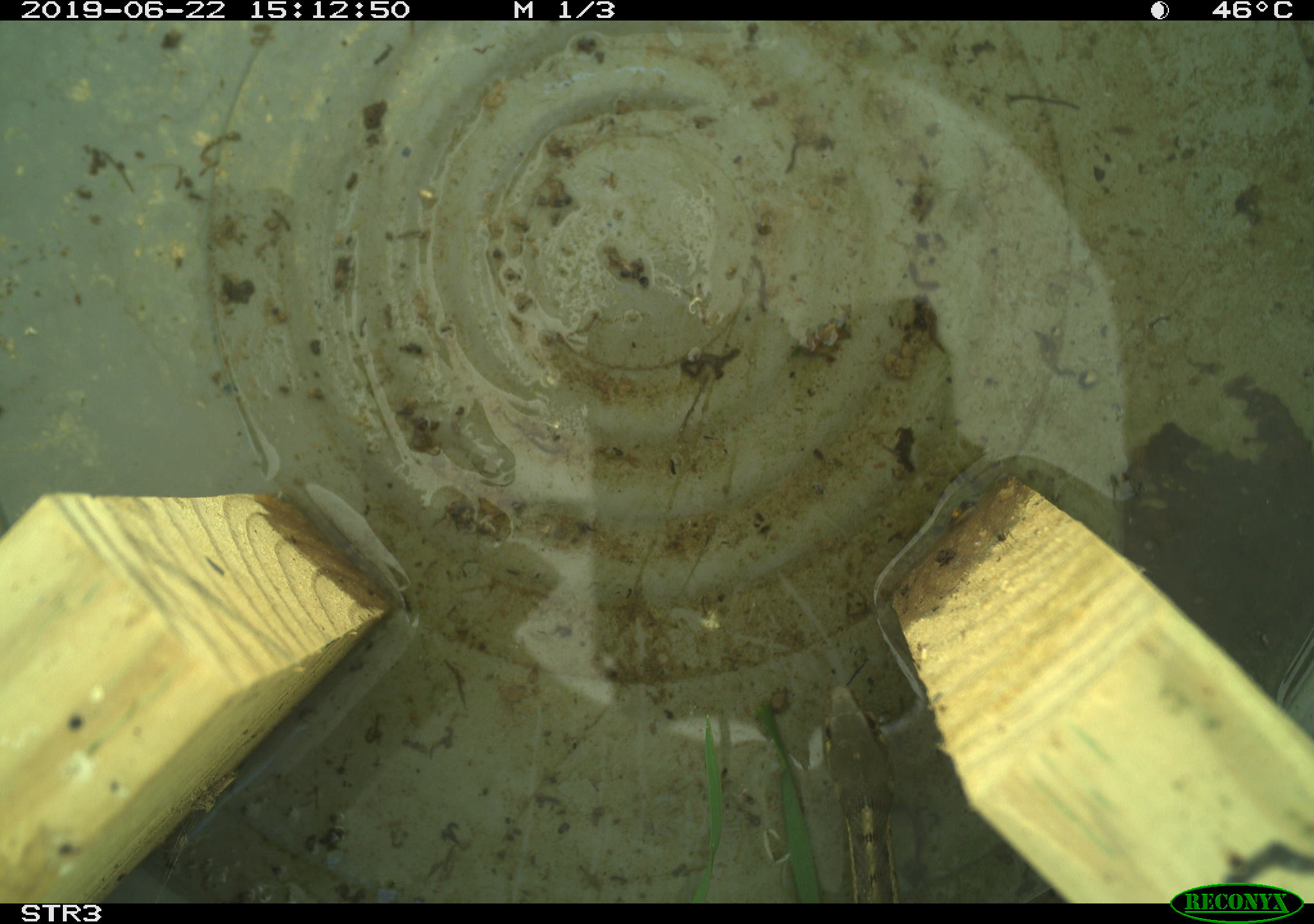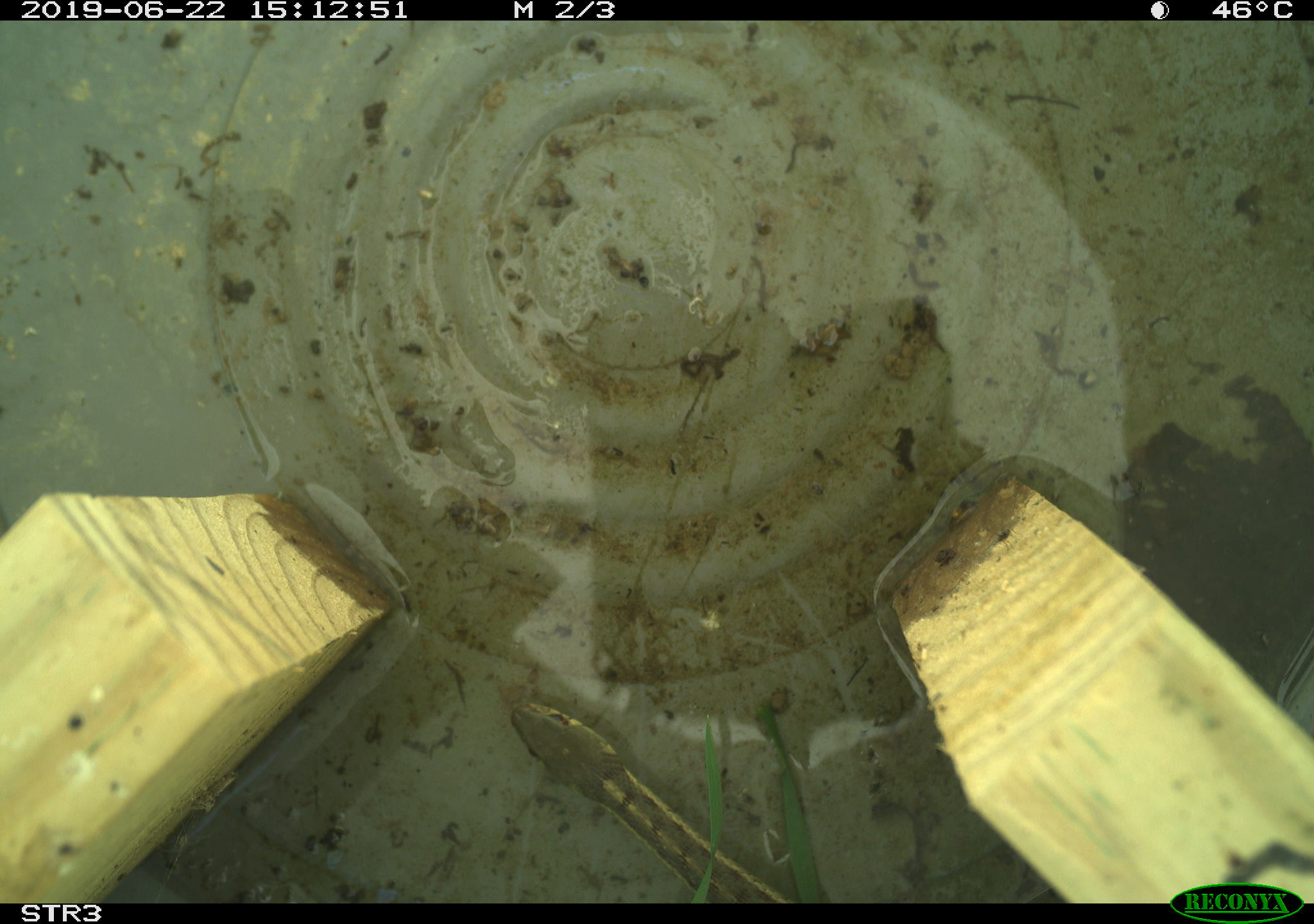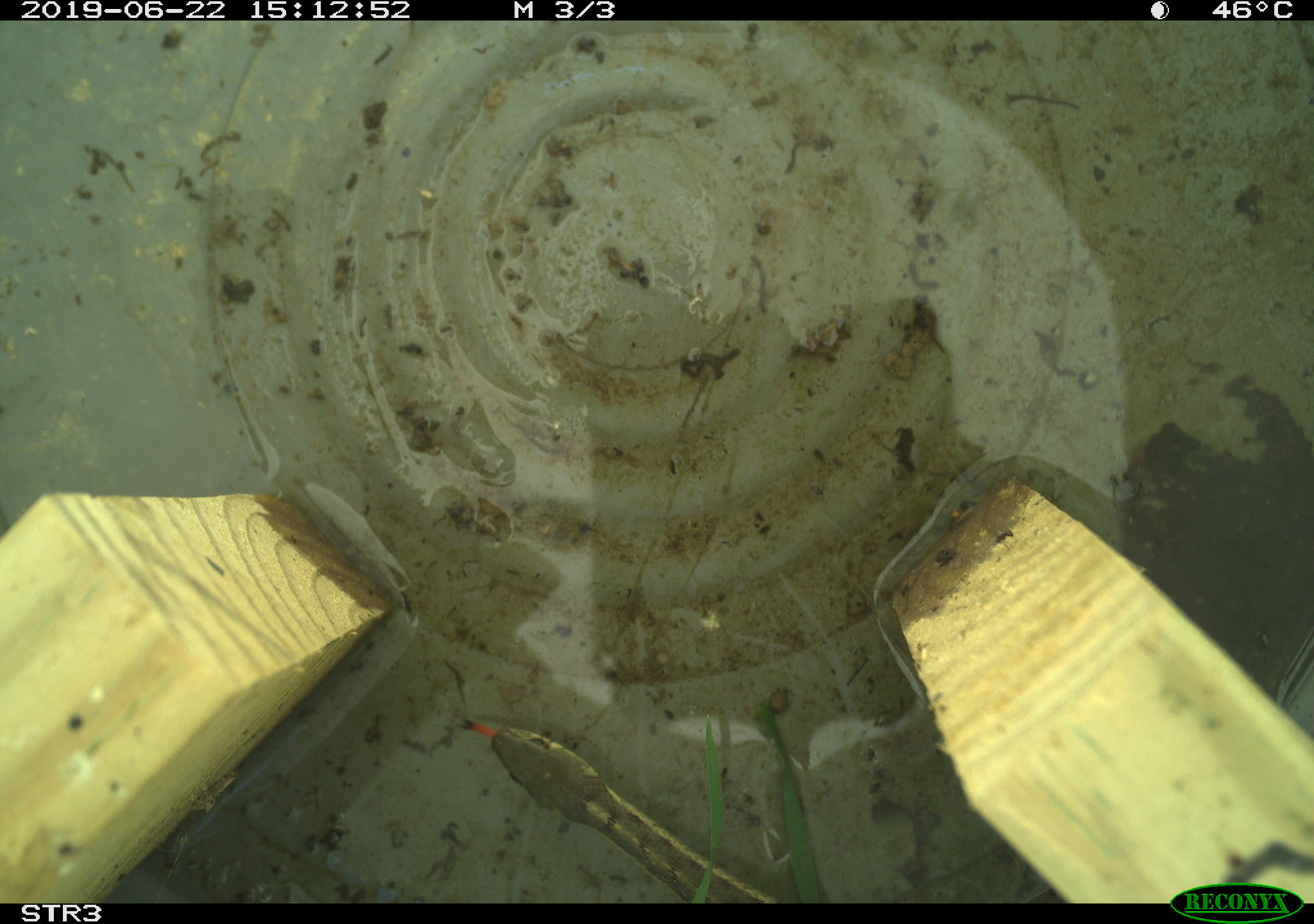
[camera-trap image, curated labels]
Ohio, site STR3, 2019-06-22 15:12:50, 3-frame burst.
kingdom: Animalia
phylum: Chordata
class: Reptilia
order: Squamata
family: Colubridae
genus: Thamnophis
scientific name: Thamnophis sirtalis sirtalis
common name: eastern gartersnake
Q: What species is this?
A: Eastern gartersnake (Thamnophis sirtalis sirtalis).